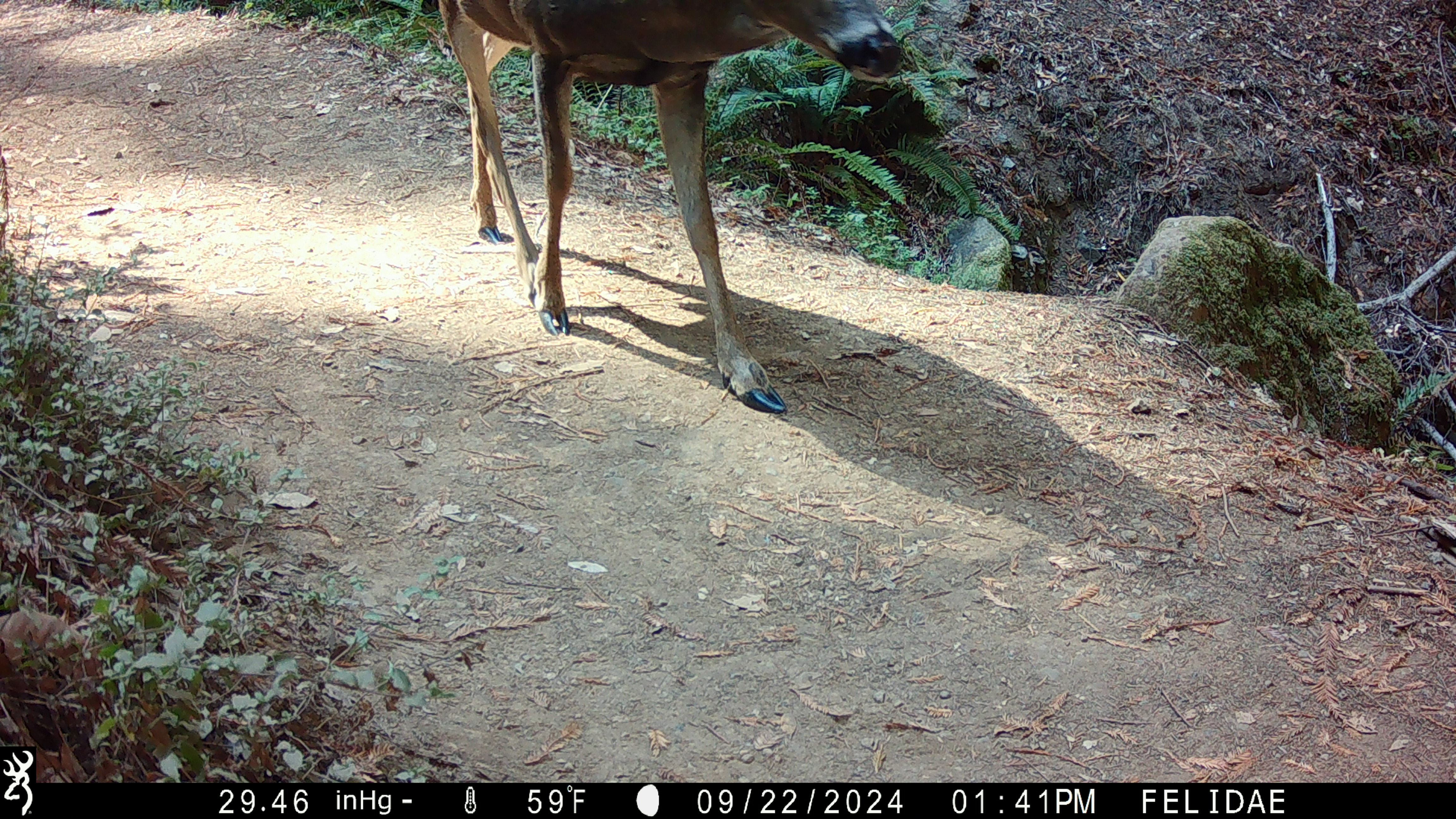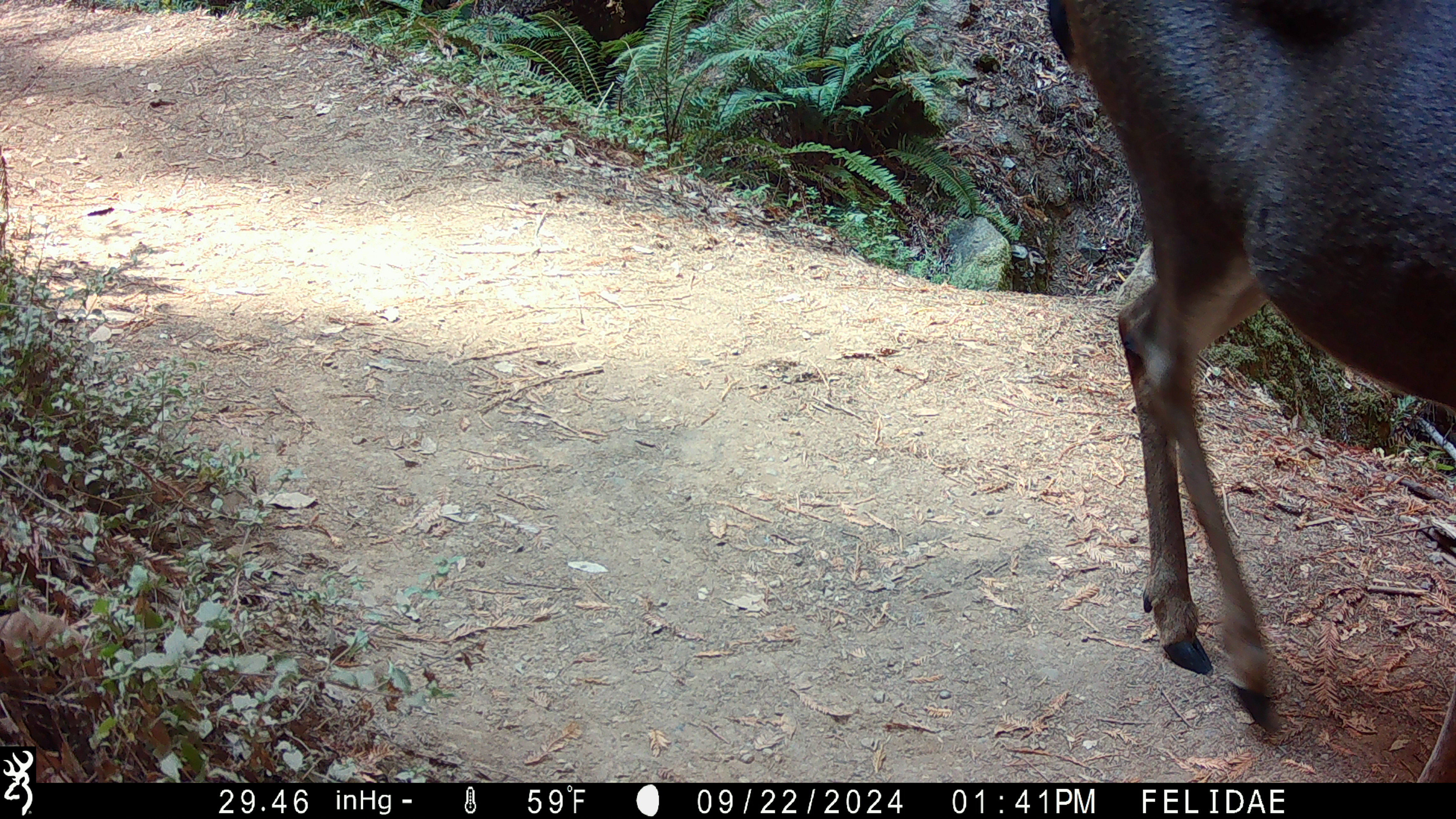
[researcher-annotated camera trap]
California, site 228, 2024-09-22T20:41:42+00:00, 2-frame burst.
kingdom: Animalia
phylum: Chordata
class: Mammalia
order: Artiodactyla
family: Cervidae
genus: Odocoileus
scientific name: Odocoileus hemionus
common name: mule deer